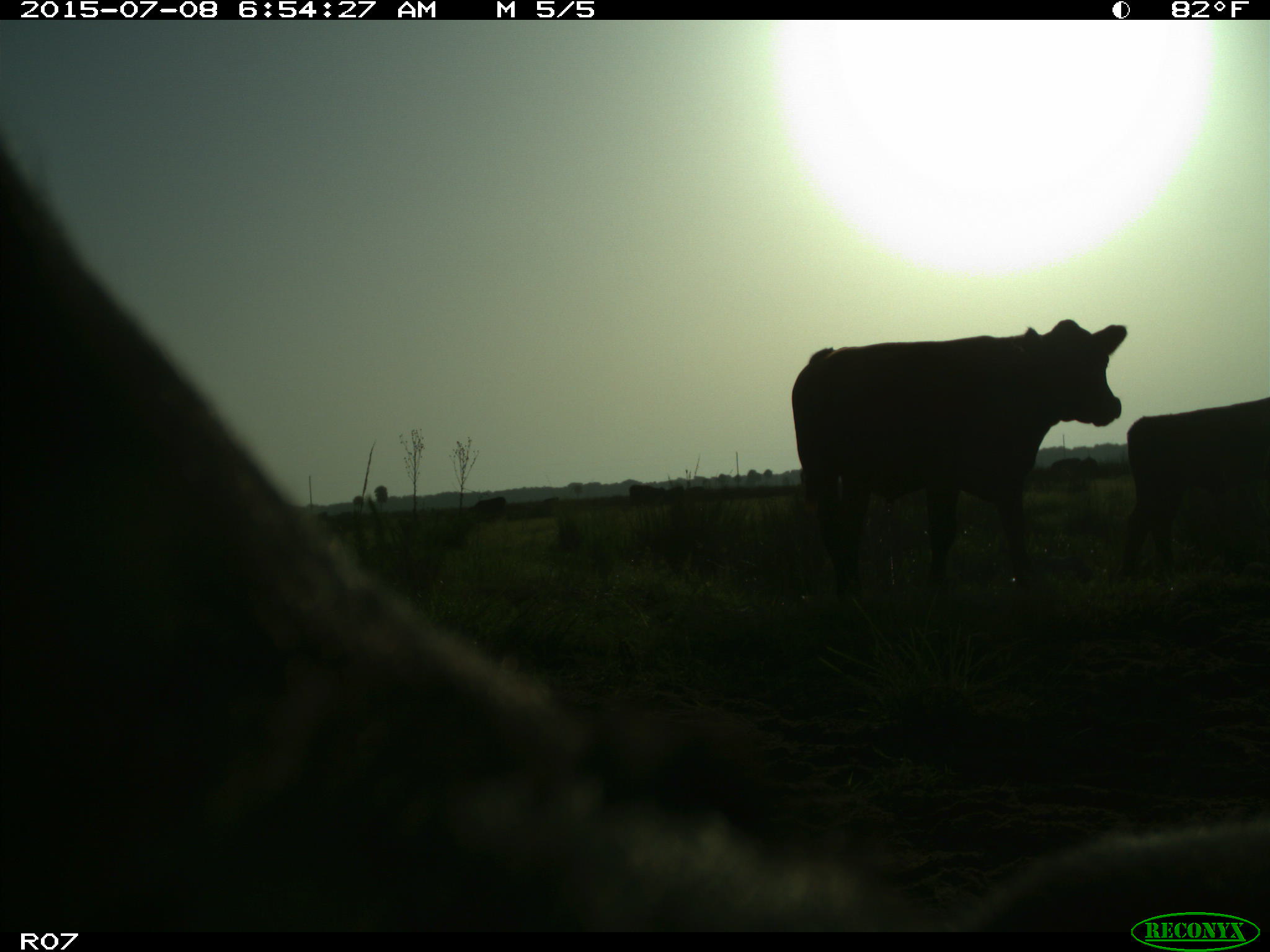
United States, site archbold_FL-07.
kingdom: Animalia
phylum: Chordata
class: Mammalia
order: Artiodactyla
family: Bovidae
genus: Bos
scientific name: Bos taurus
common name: domestic cow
Bos taurus (domestic cow).